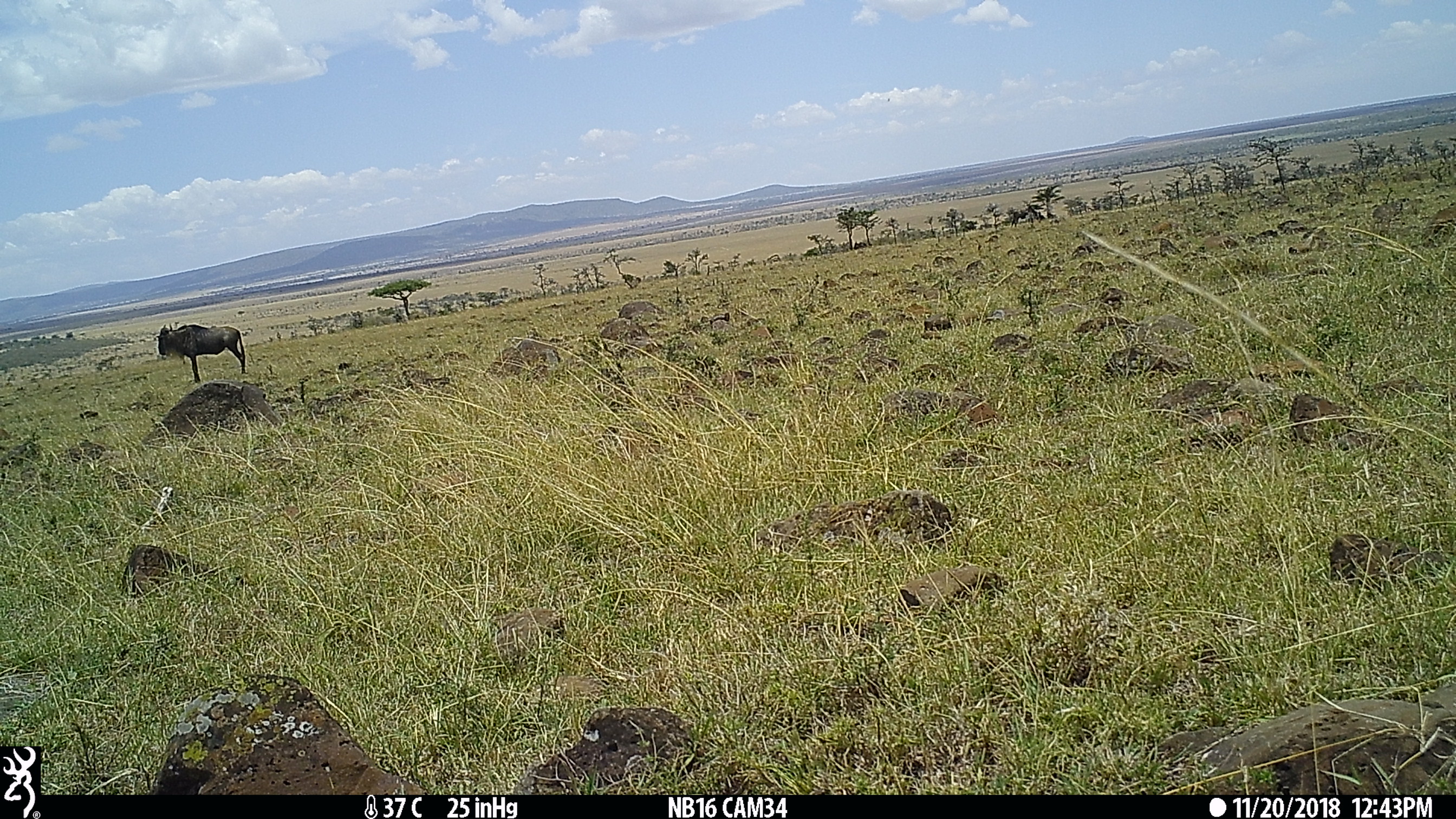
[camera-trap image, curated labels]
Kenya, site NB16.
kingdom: Animalia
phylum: Chordata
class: Mammalia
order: Artiodactyla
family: Bovidae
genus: Connochaetes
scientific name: Connochaetes taurinus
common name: blue wildebeest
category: wildebeest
Wildebeest (blue wildebeest) (Connochaetes taurinus).